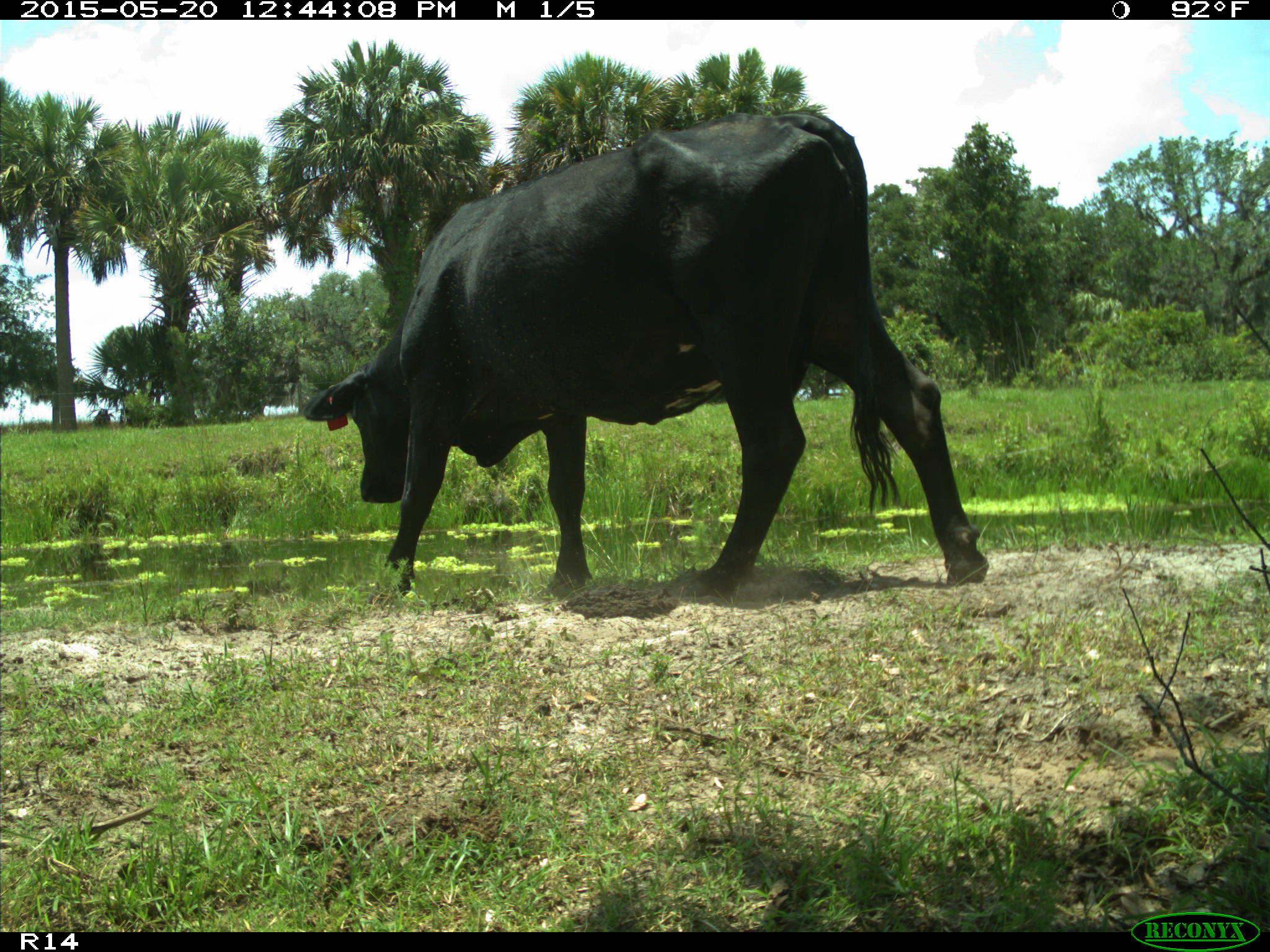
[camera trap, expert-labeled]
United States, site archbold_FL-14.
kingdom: Animalia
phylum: Chordata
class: Mammalia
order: Artiodactyla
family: Bovidae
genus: Bos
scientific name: Bos taurus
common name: domestic cow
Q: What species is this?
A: Bos taurus (domestic cow).